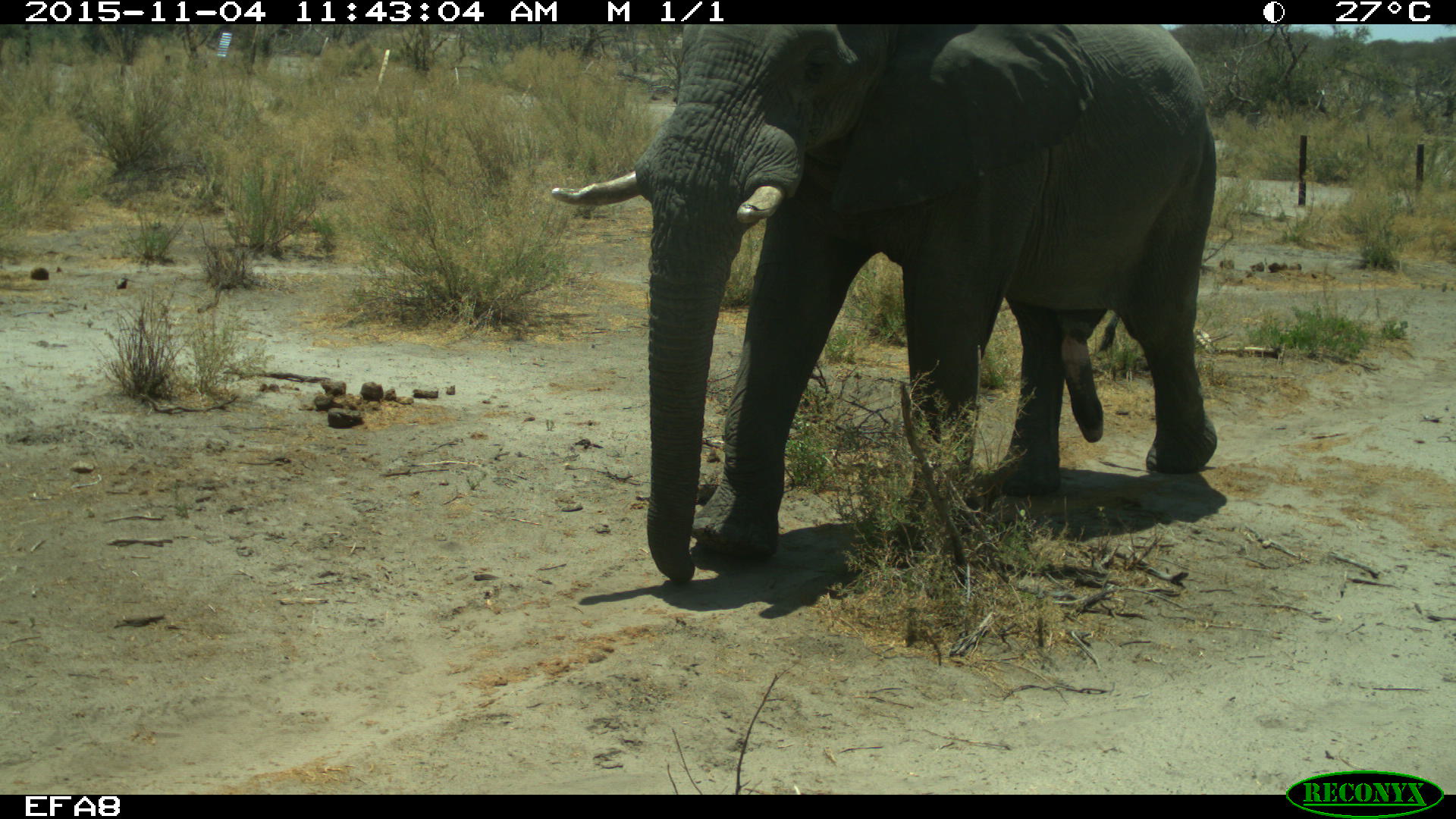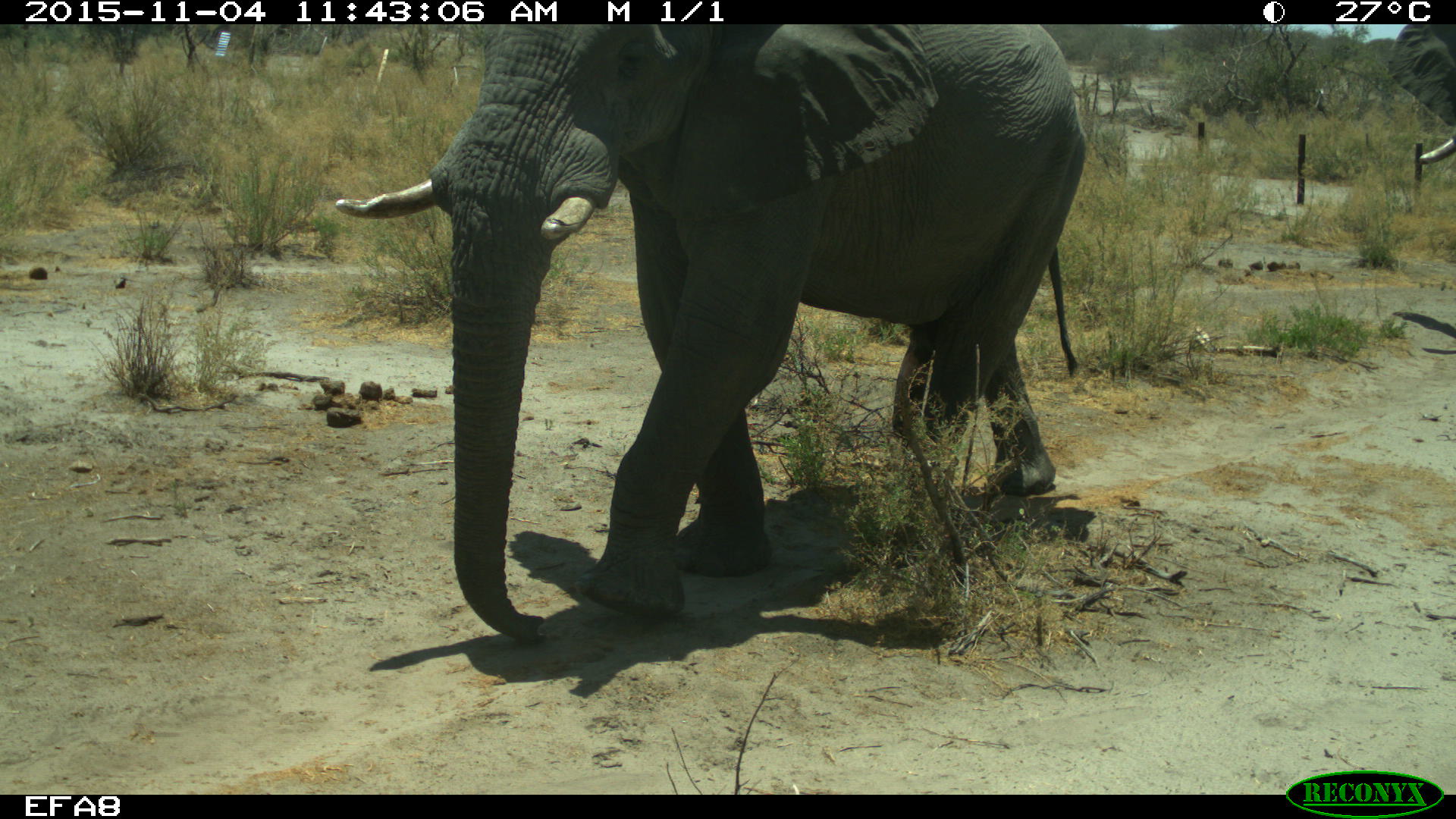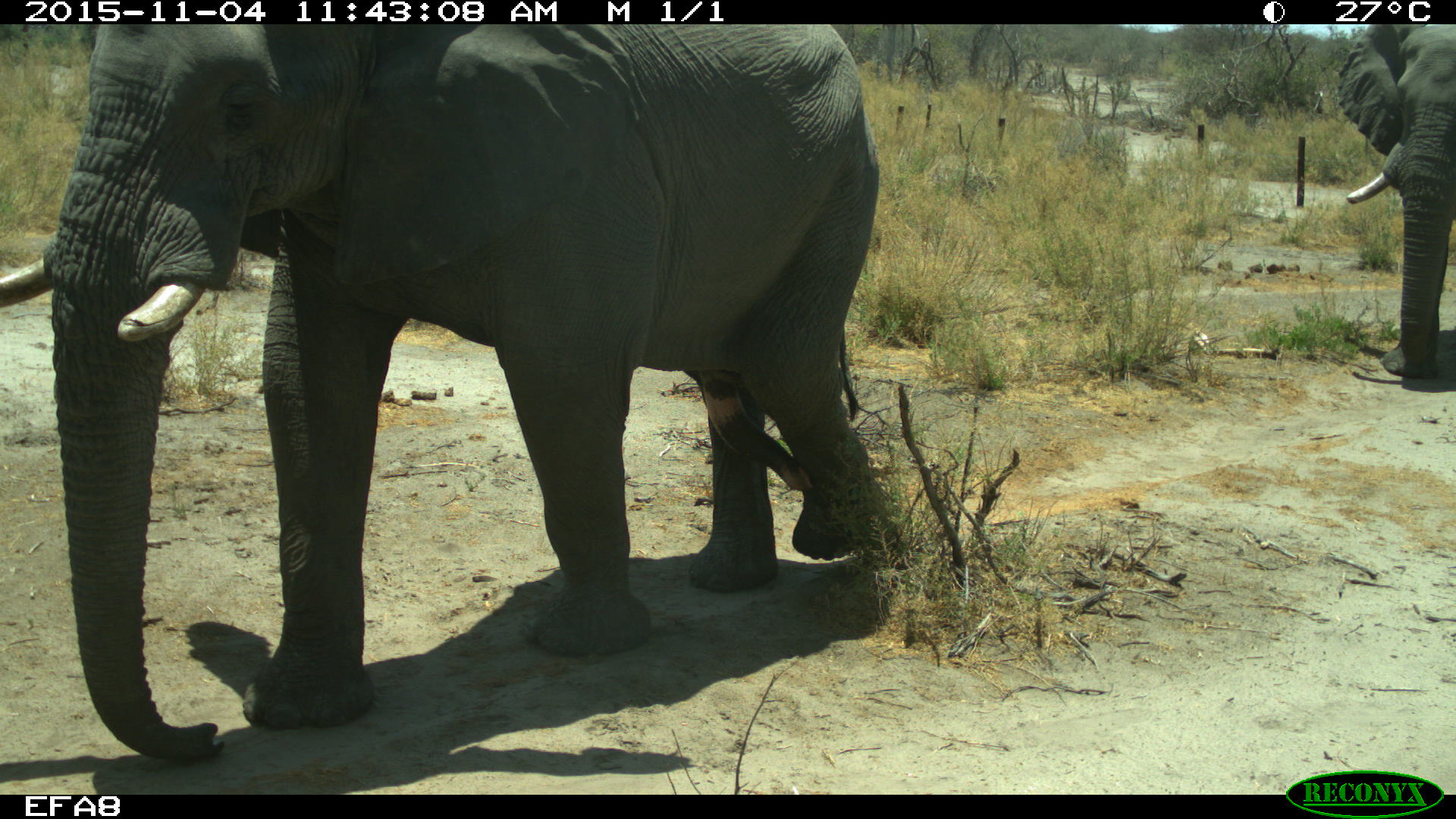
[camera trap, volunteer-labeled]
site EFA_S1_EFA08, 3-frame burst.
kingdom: Animalia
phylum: Chordata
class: Mammalia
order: Proboscidea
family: Elephantidae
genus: Loxodonta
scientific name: Loxodonta africana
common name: african bush elephant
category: elephant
Elephant (african bush elephant) (Loxodonta africana), count 2. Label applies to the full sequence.